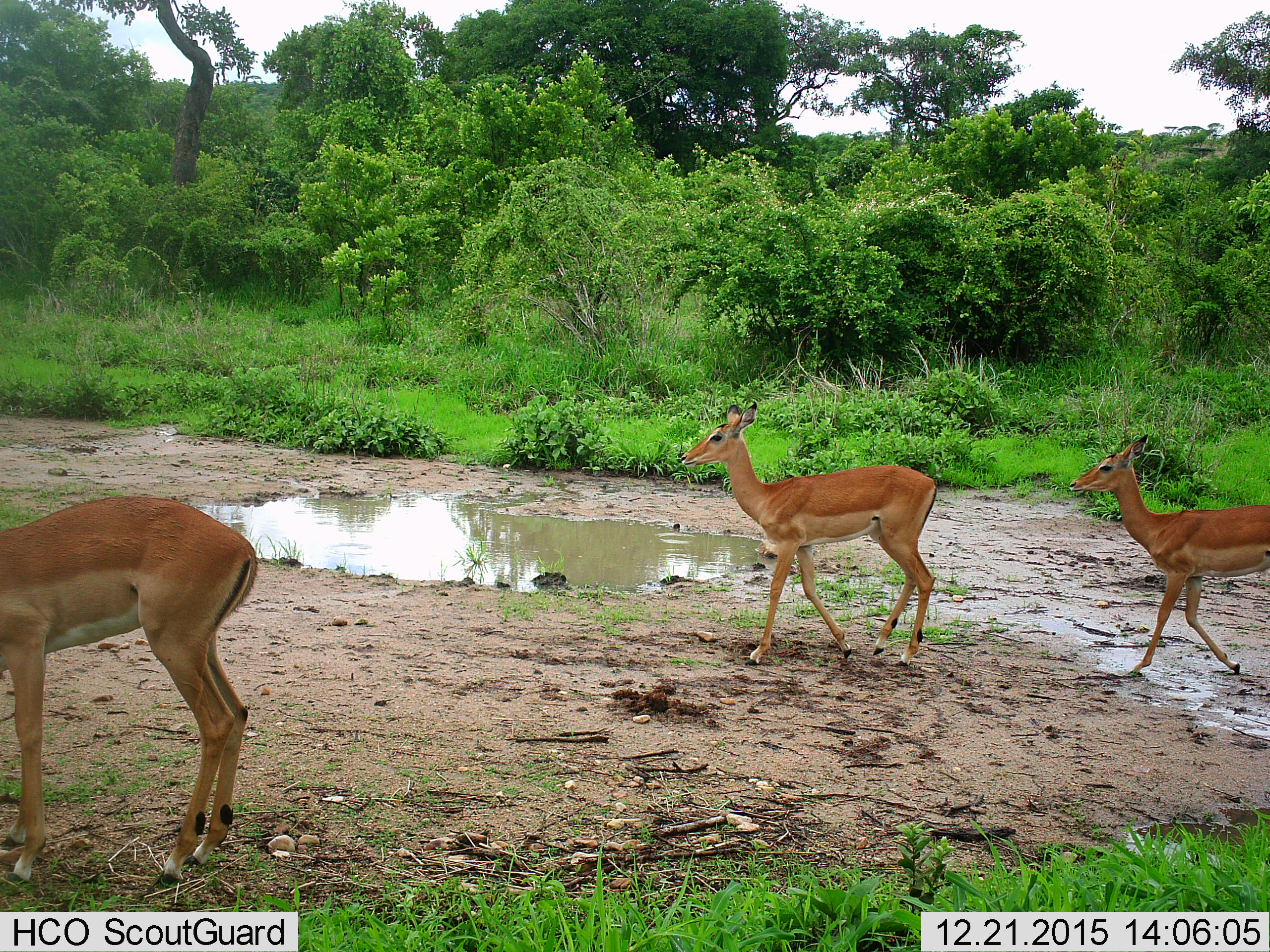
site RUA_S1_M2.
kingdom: Animalia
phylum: Chordata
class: Mammalia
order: Artiodactyla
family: Bovidae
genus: Aepyceros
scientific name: Aepyceros melampus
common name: impala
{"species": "impala (Aepyceros melampus)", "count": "3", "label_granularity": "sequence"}